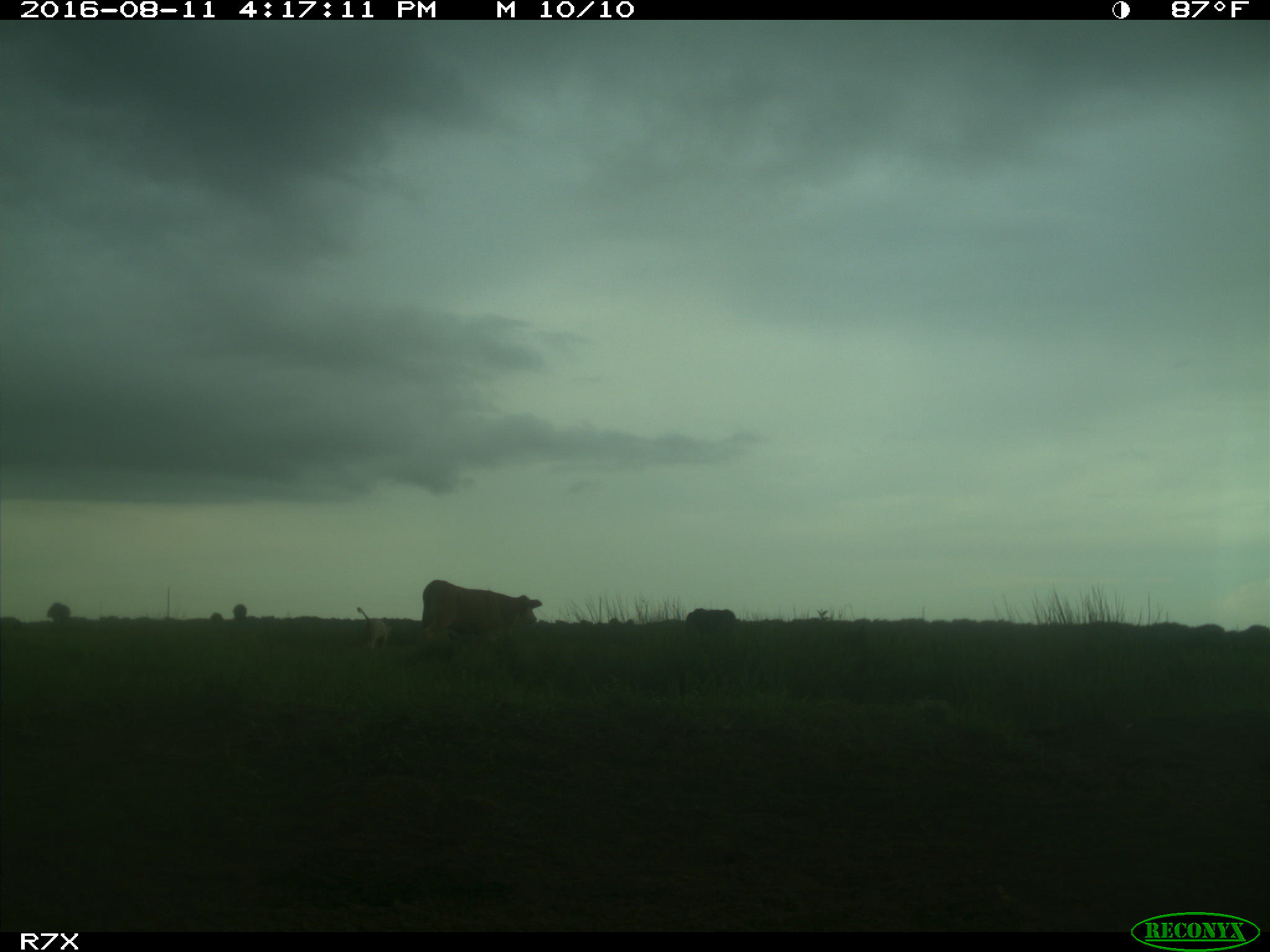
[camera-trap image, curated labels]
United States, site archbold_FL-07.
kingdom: Animalia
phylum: Chordata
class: Mammalia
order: Artiodactyla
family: Bovidae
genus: Bos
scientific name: Bos taurus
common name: domestic cow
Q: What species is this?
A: Bos taurus (domestic cow).